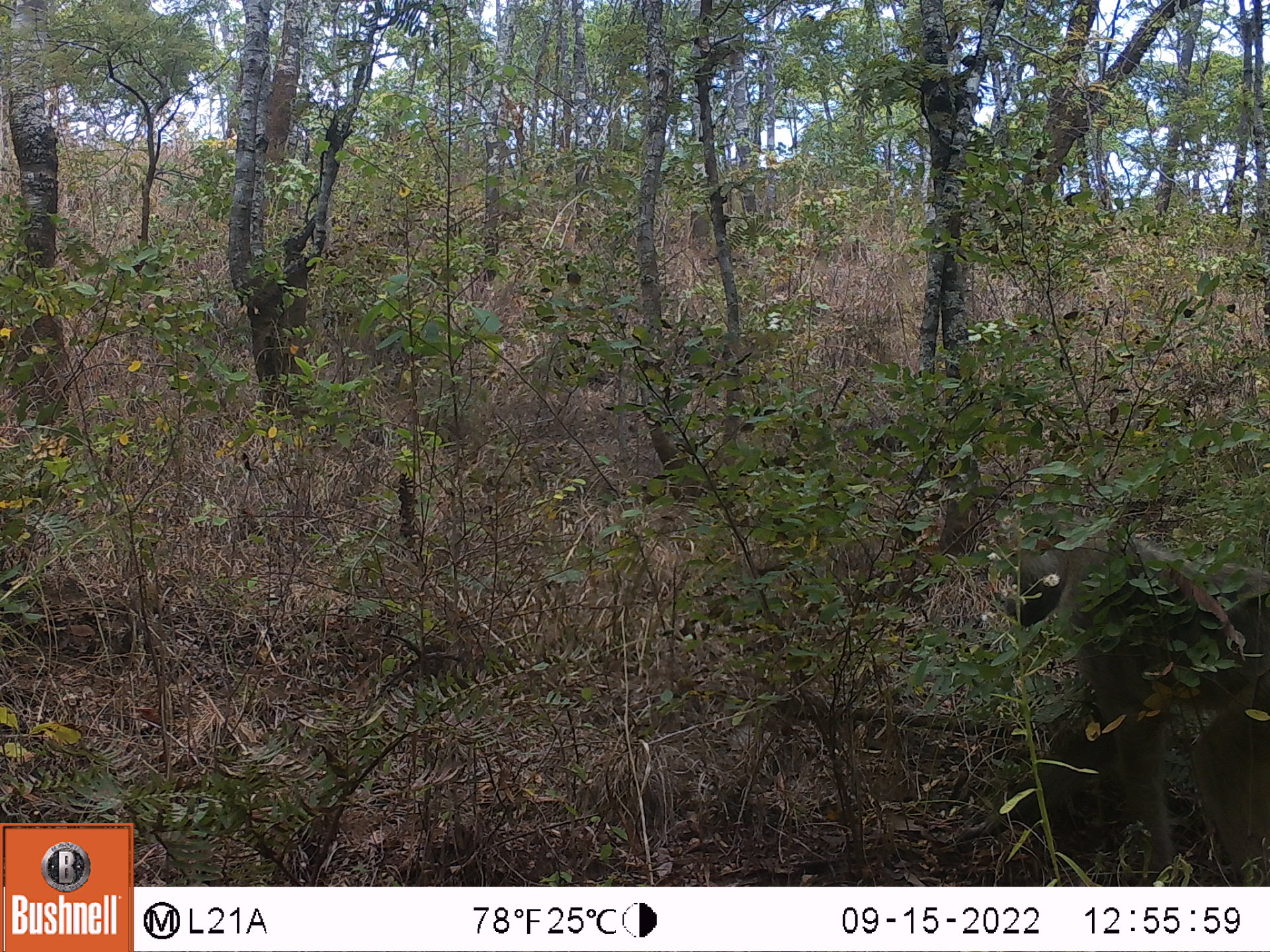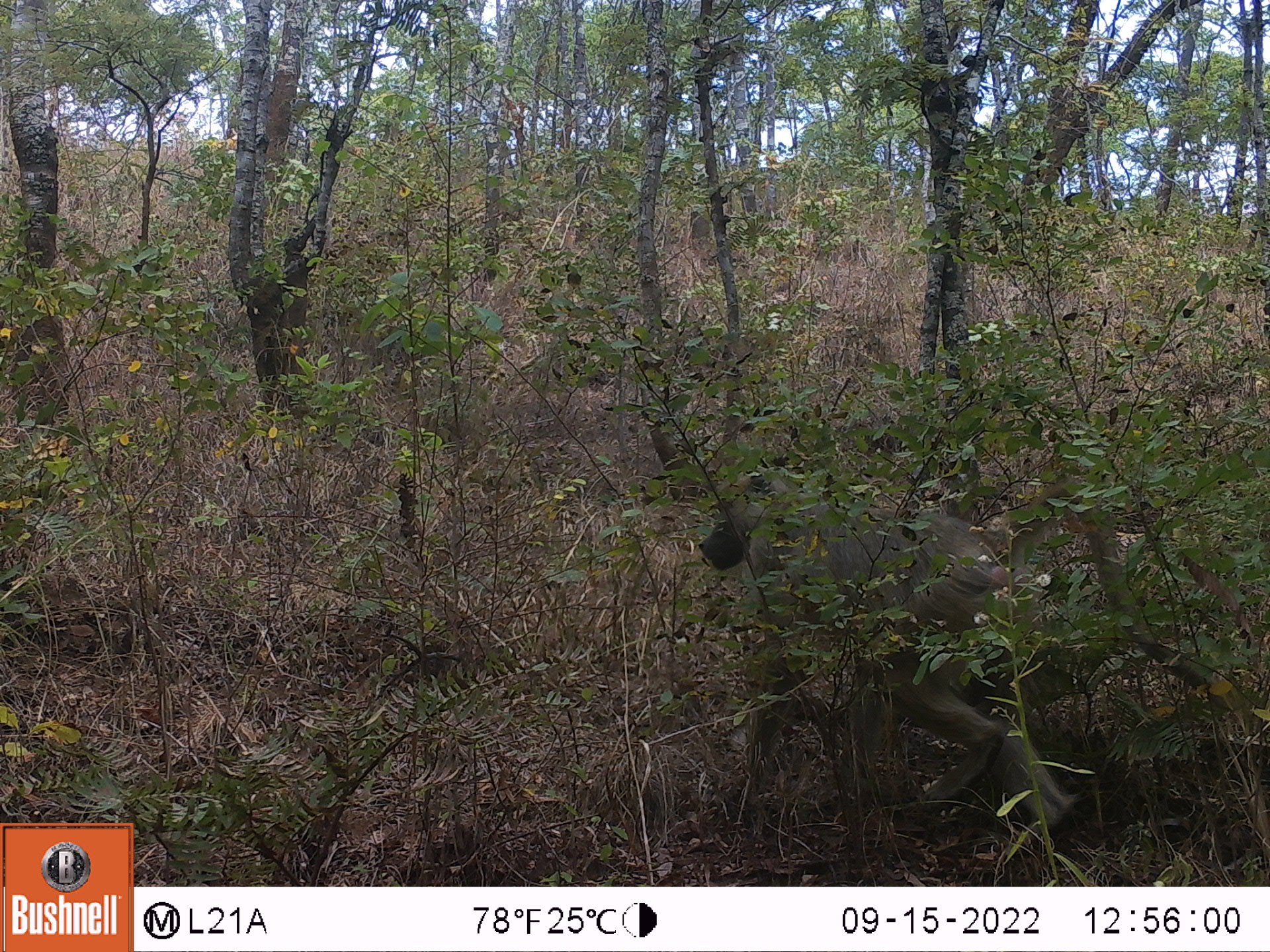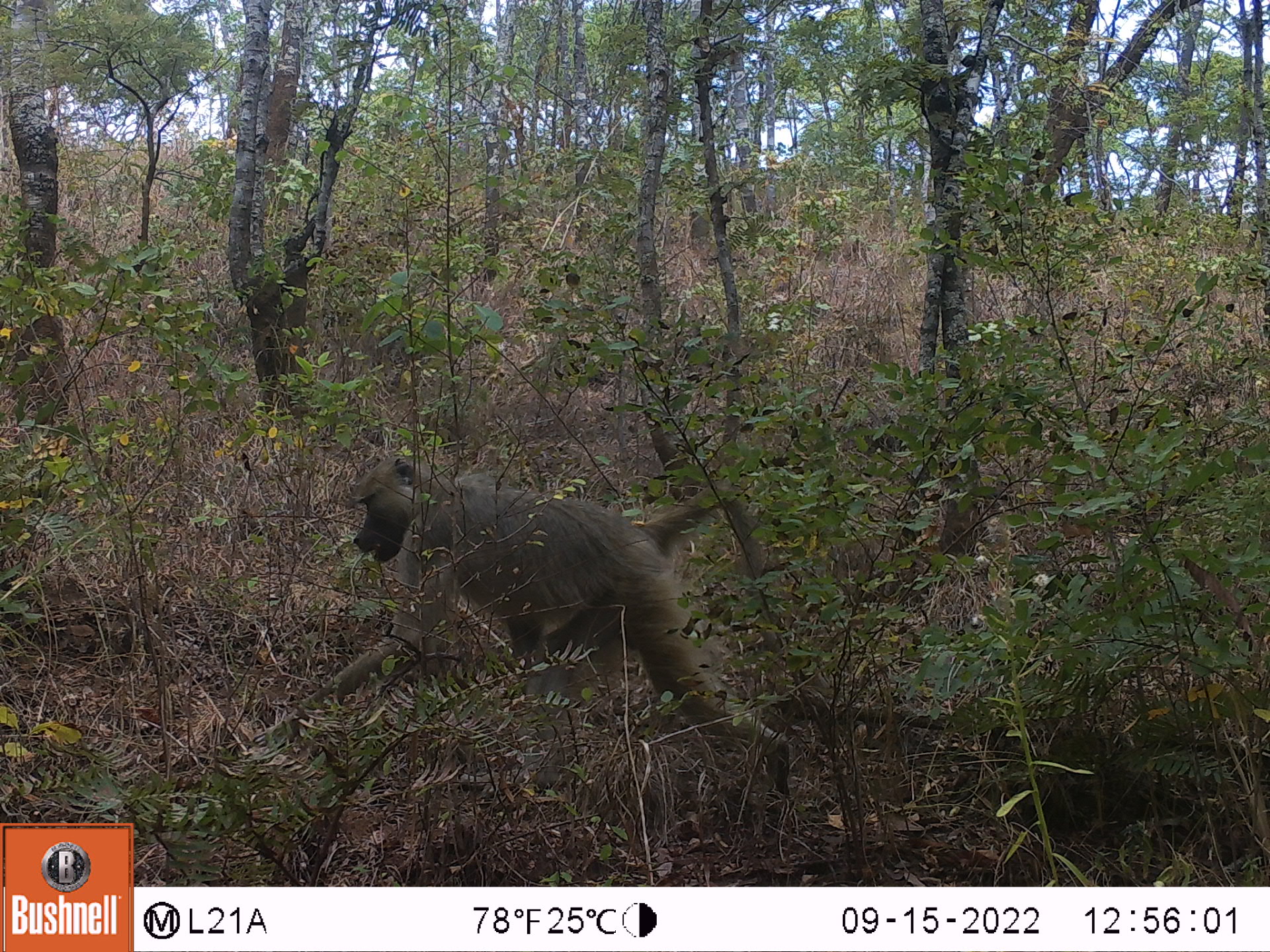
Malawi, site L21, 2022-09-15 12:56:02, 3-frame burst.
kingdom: Animalia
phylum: Chordata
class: Mammalia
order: Primates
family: Cercopithecidae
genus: Papio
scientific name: Papio cynocephalus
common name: yellow baboon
Yellow baboon (Papio cynocephalus), count 1.